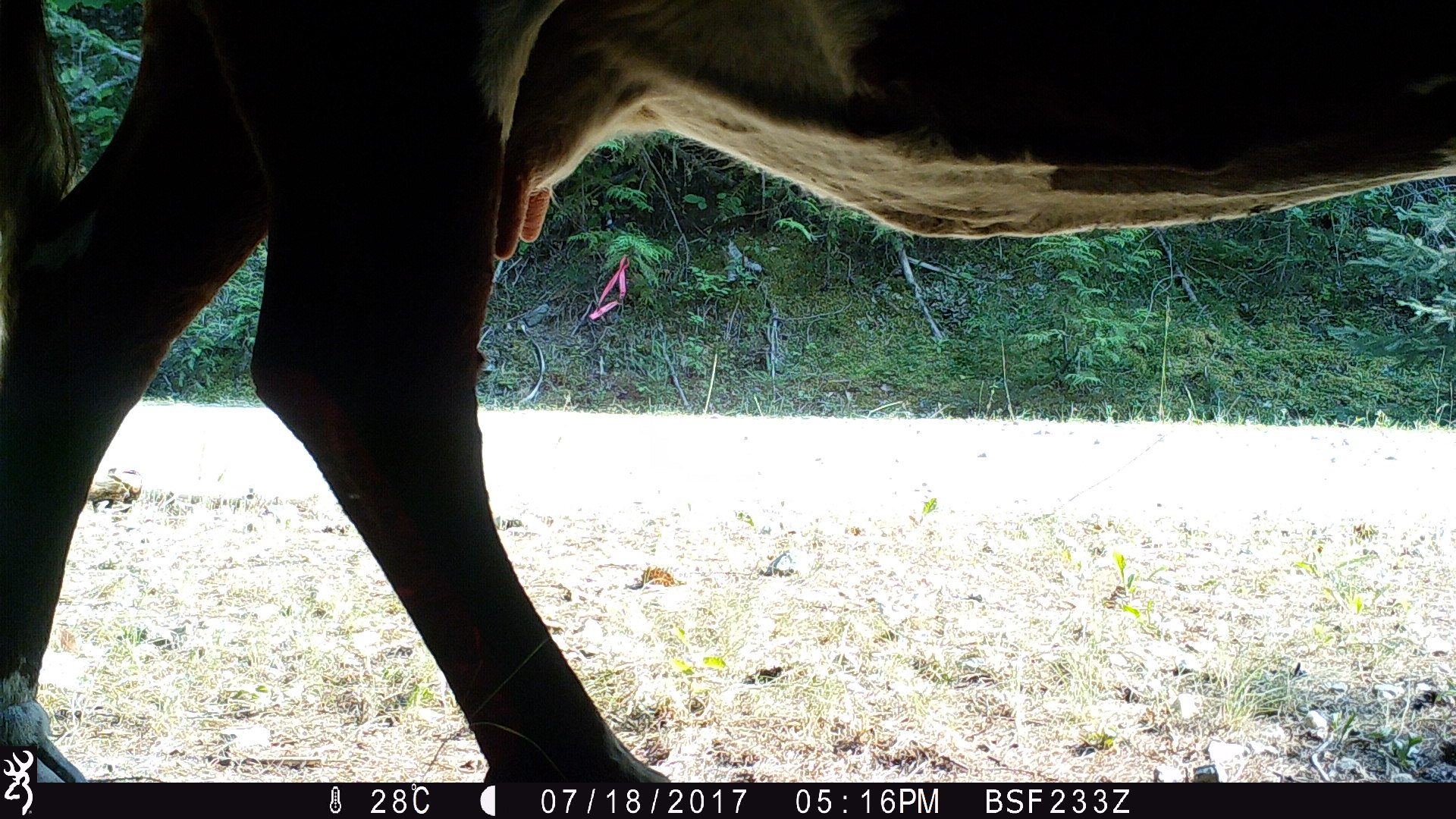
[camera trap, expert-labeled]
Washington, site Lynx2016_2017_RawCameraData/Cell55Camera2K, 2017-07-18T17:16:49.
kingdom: Animalia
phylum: Chordata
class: Mammalia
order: Artiodactyla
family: Bovidae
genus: Bos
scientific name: Bos taurus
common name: domestic cattle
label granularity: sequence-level